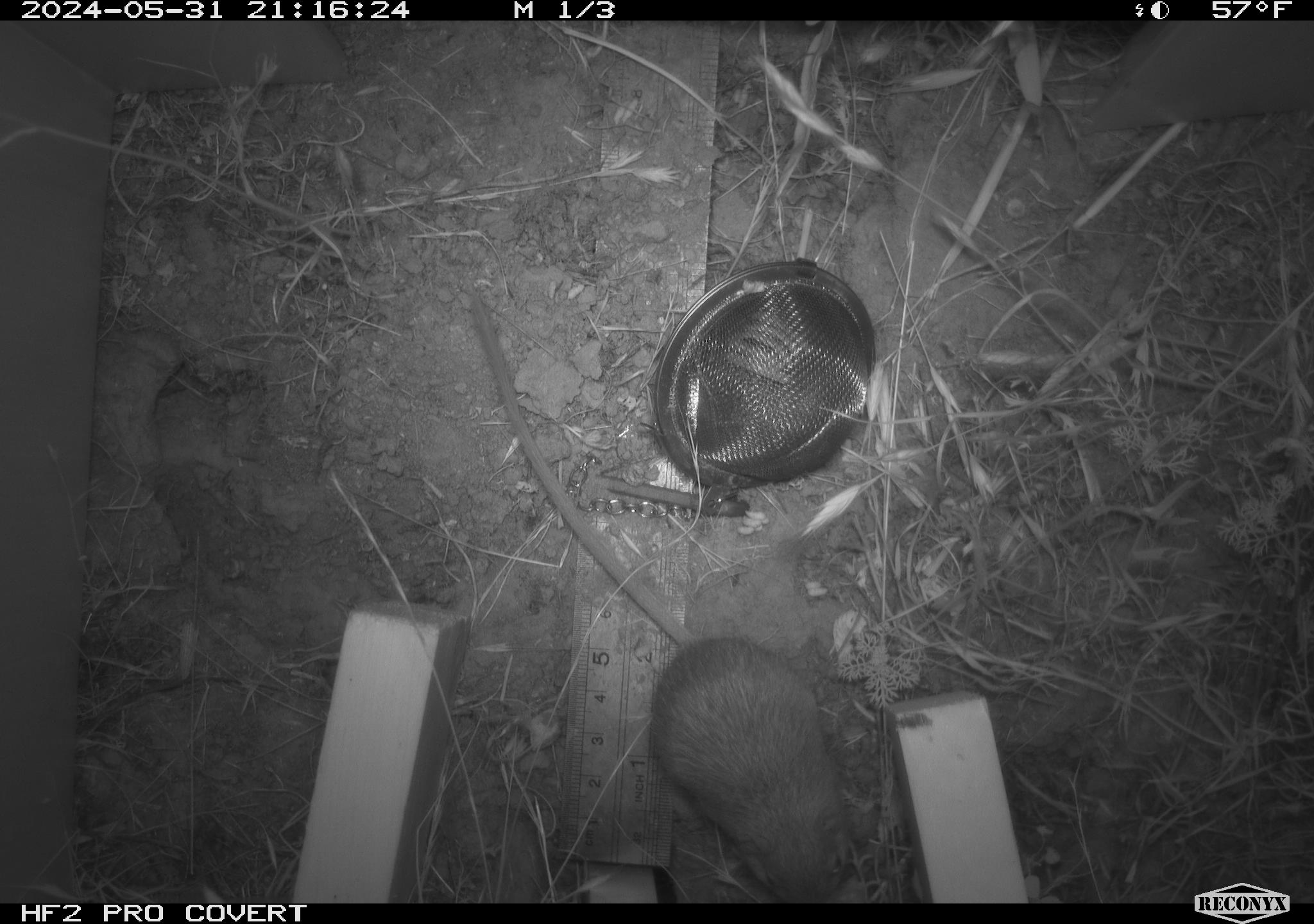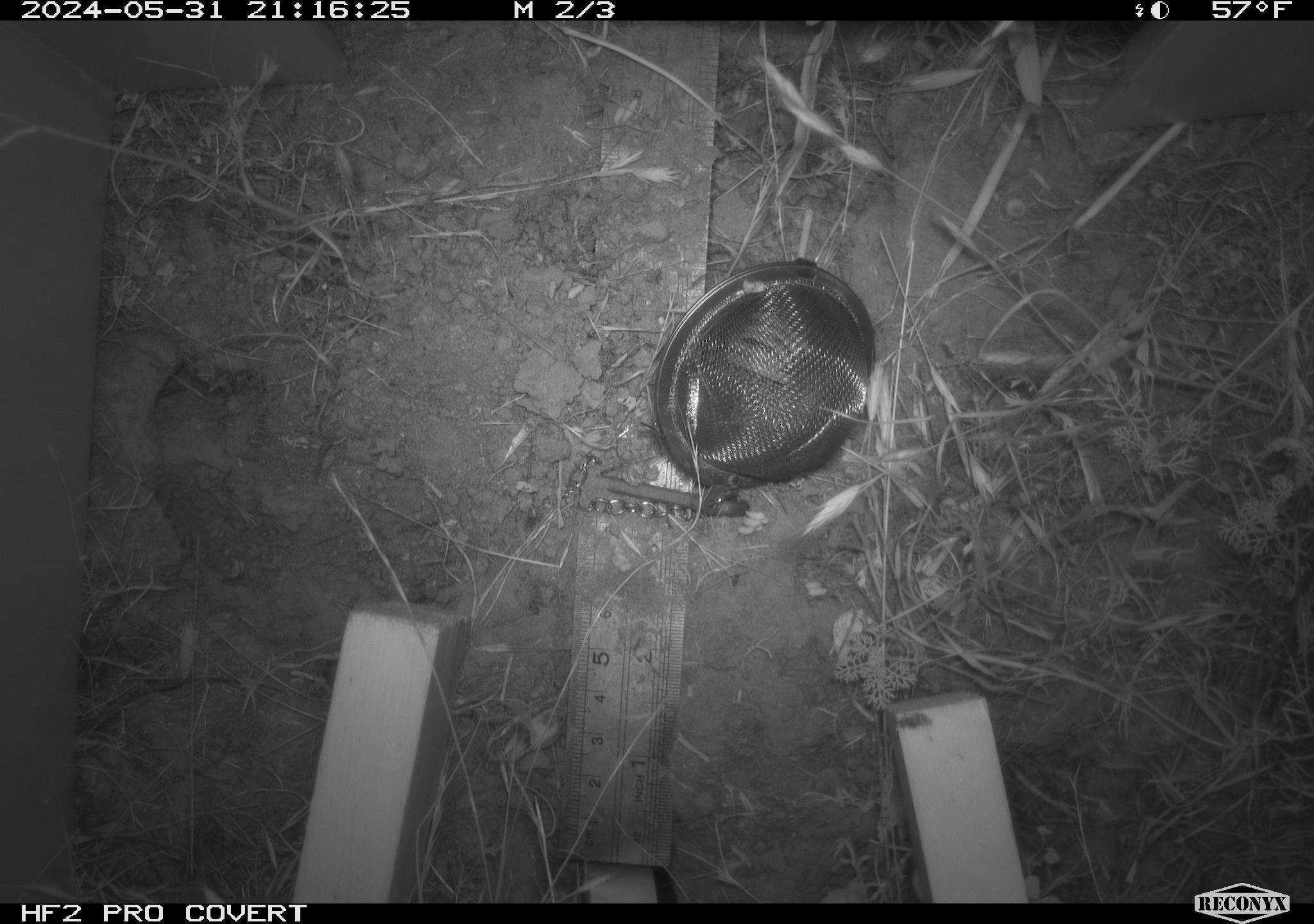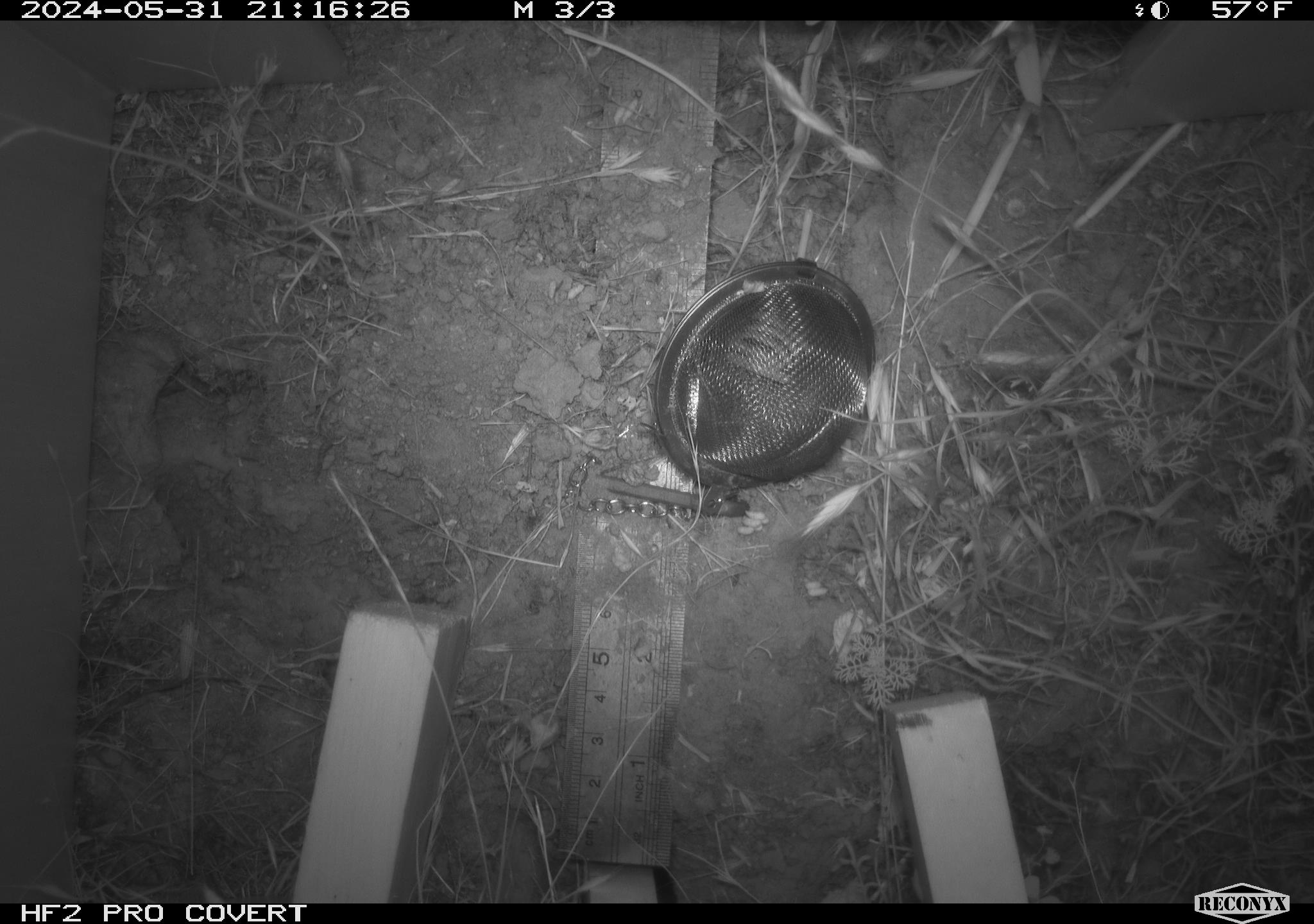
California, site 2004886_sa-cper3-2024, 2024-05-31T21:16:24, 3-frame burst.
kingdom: Animalia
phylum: Chordata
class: Mammalia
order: Rodentia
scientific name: Rodentia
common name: rodent